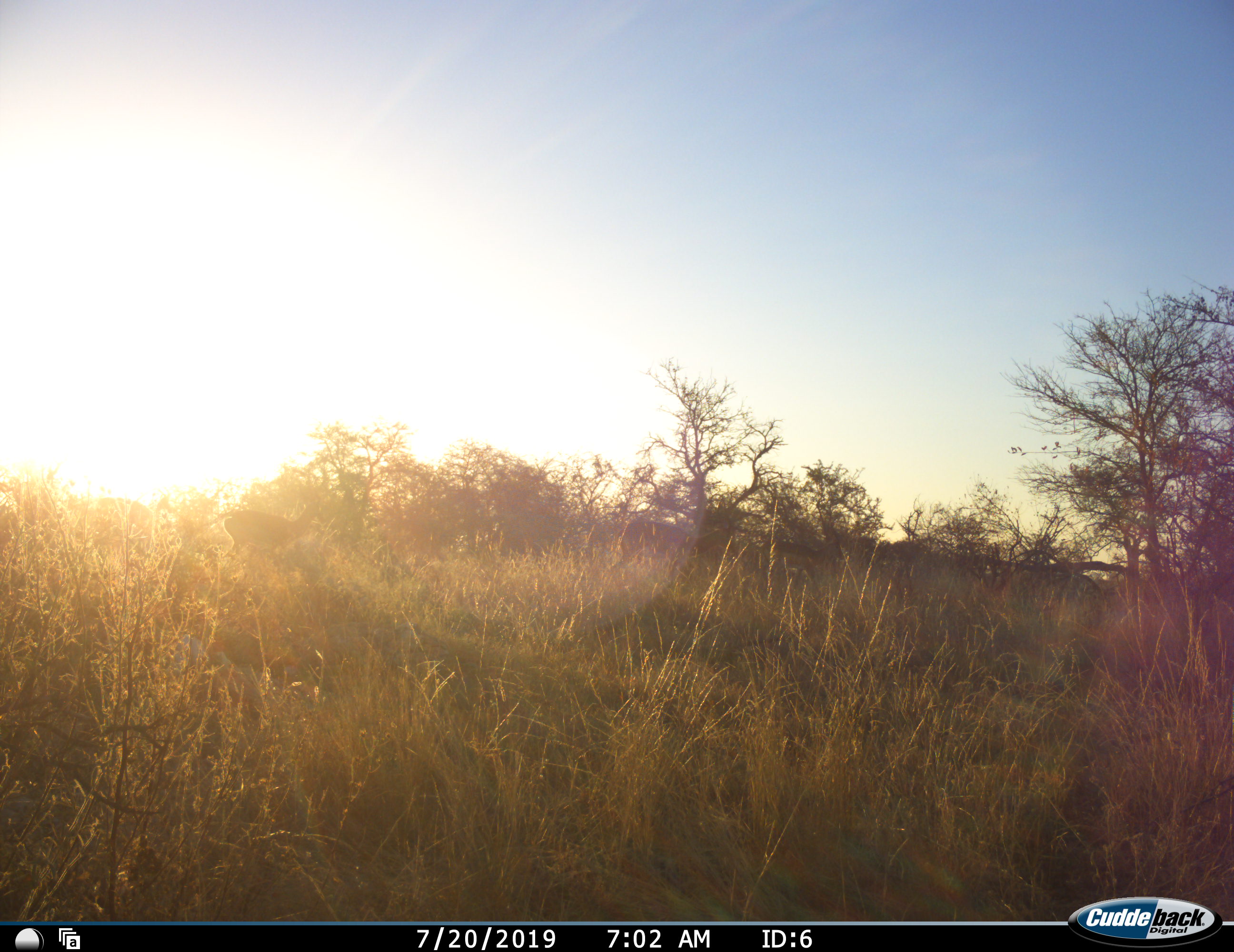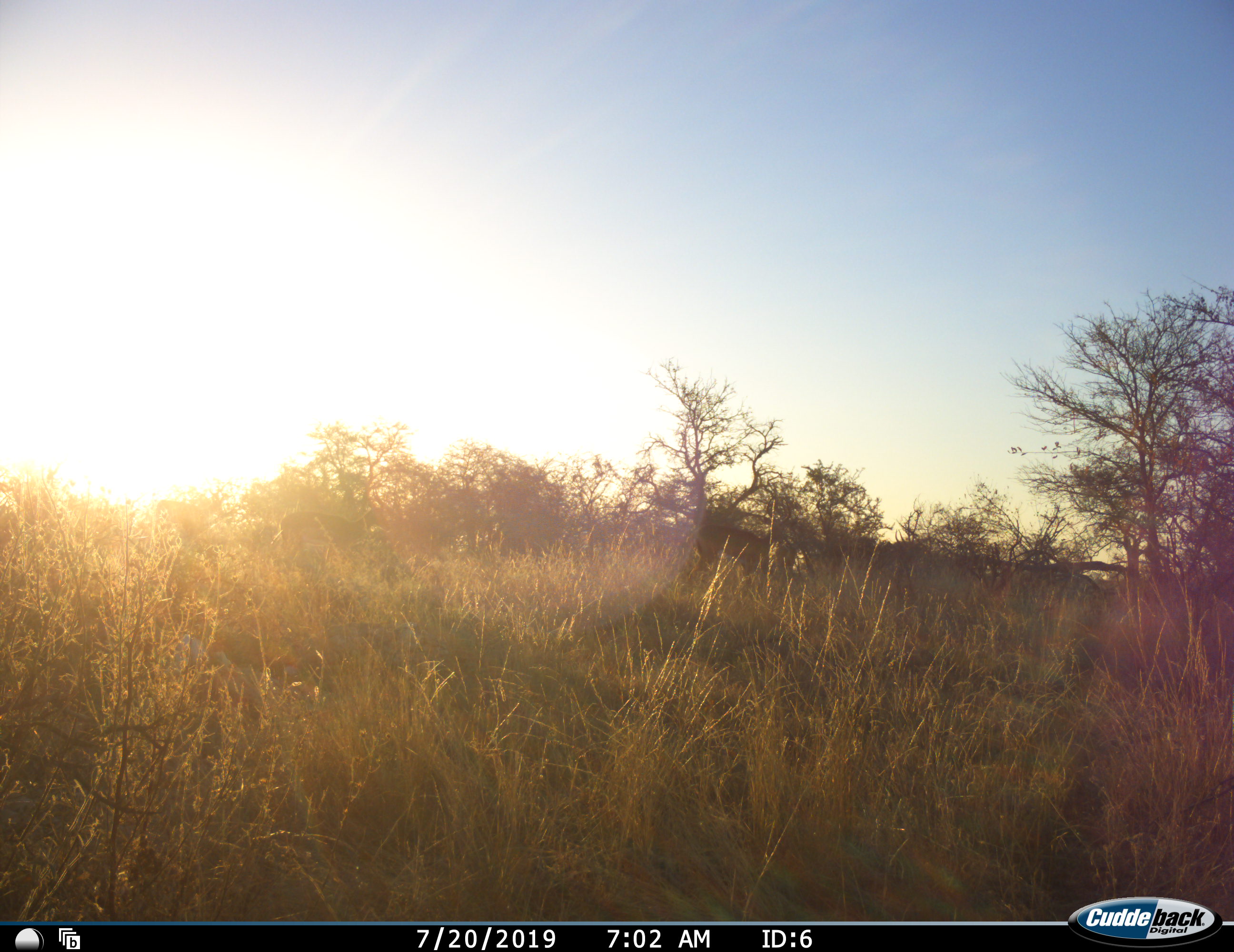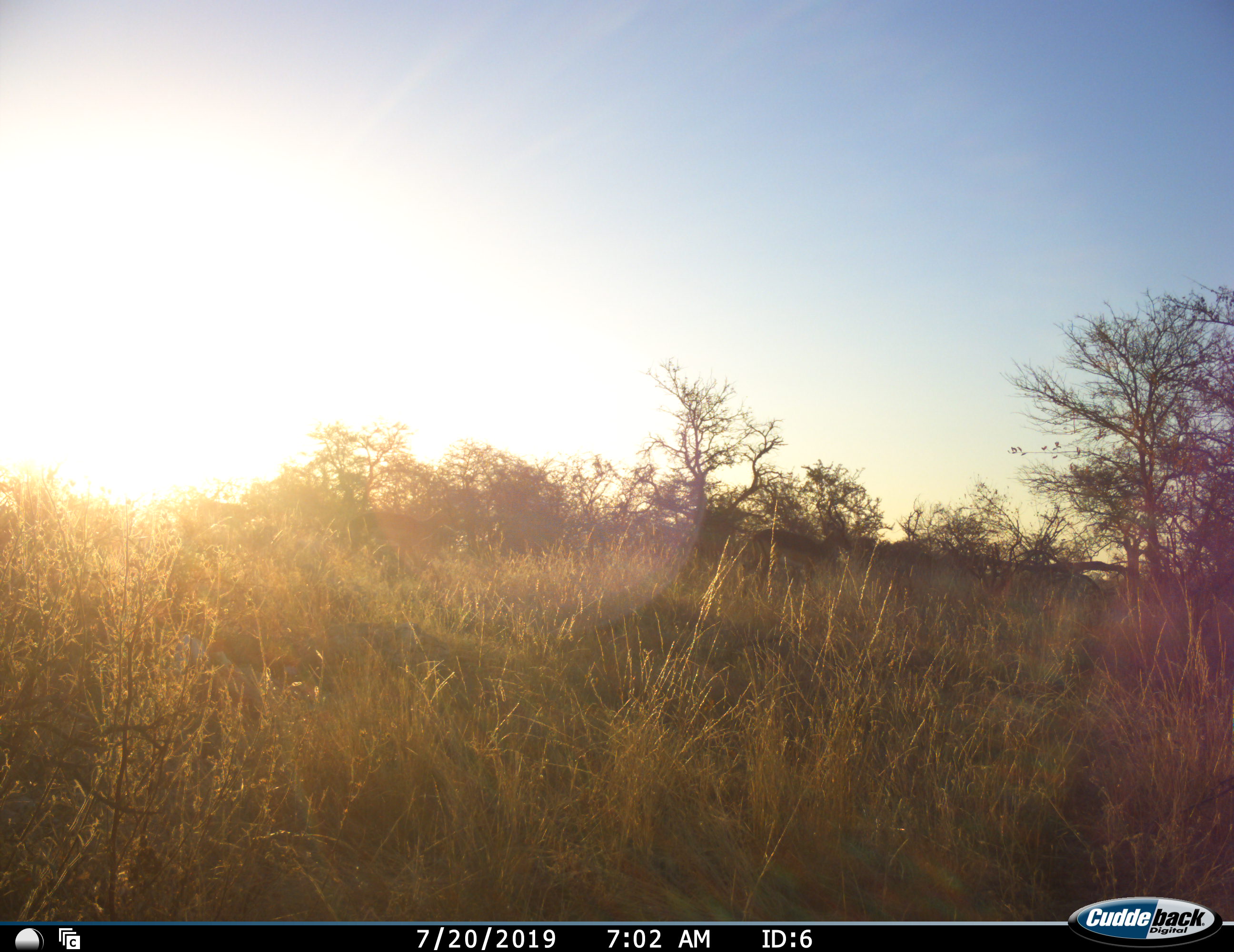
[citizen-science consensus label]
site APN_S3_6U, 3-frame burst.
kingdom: Animalia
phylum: Chordata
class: Mammalia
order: Artiodactyla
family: Bovidae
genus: Aepyceros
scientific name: Aepyceros melampus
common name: impala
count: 4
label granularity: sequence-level